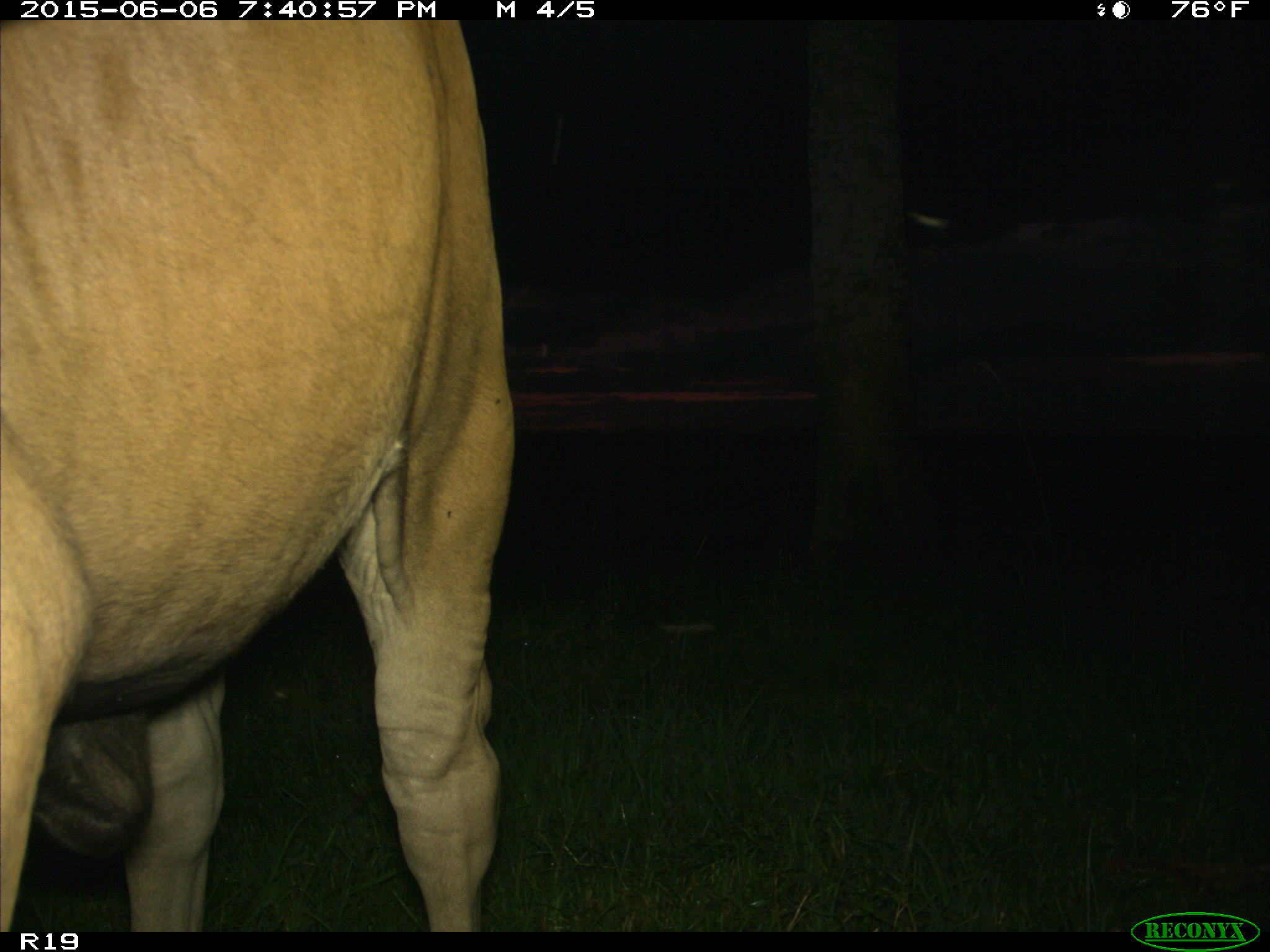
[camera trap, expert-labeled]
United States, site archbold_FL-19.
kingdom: Animalia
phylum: Chordata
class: Mammalia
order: Artiodactyla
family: Bovidae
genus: Bos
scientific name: Bos taurus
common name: domestic cow